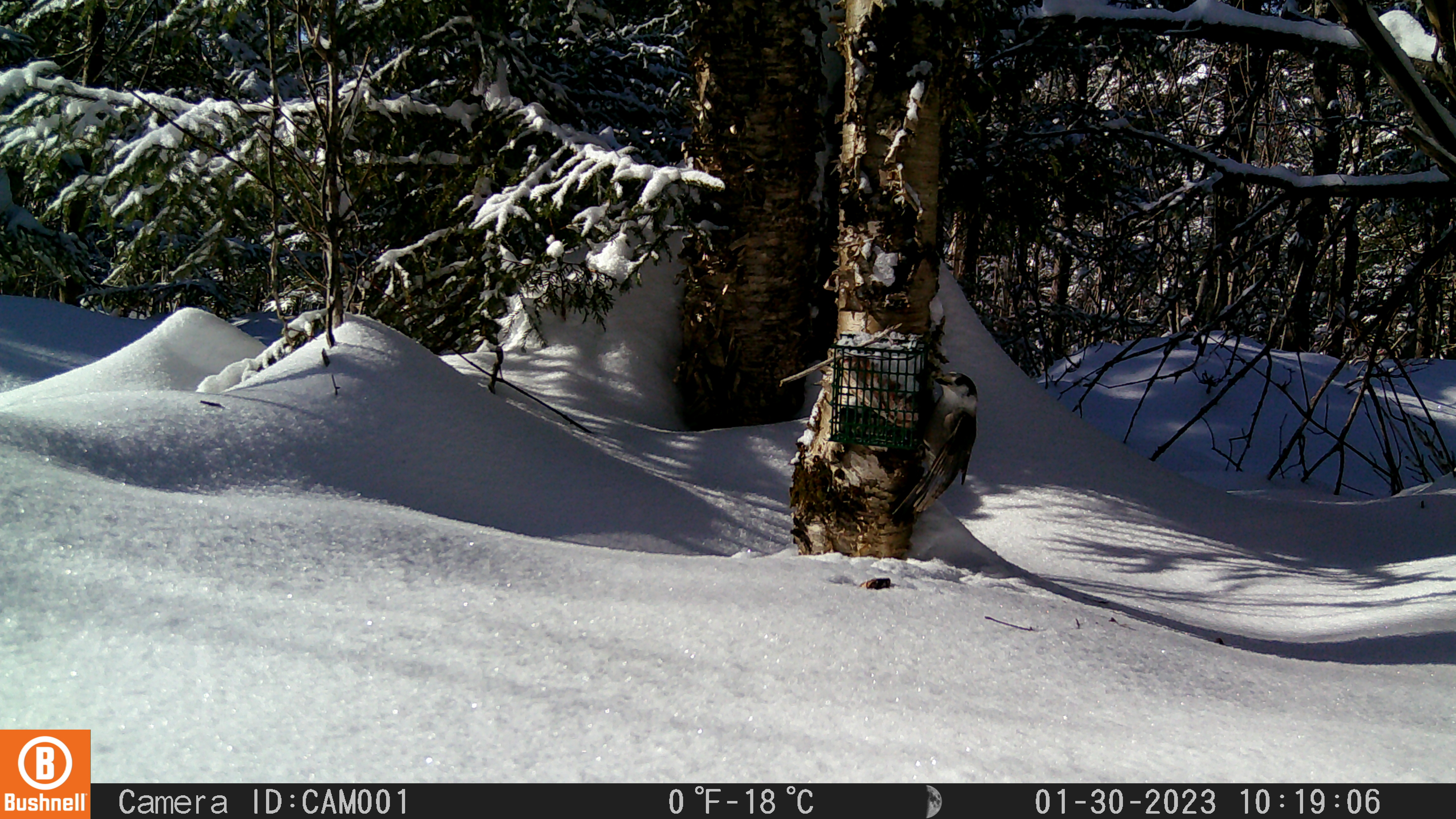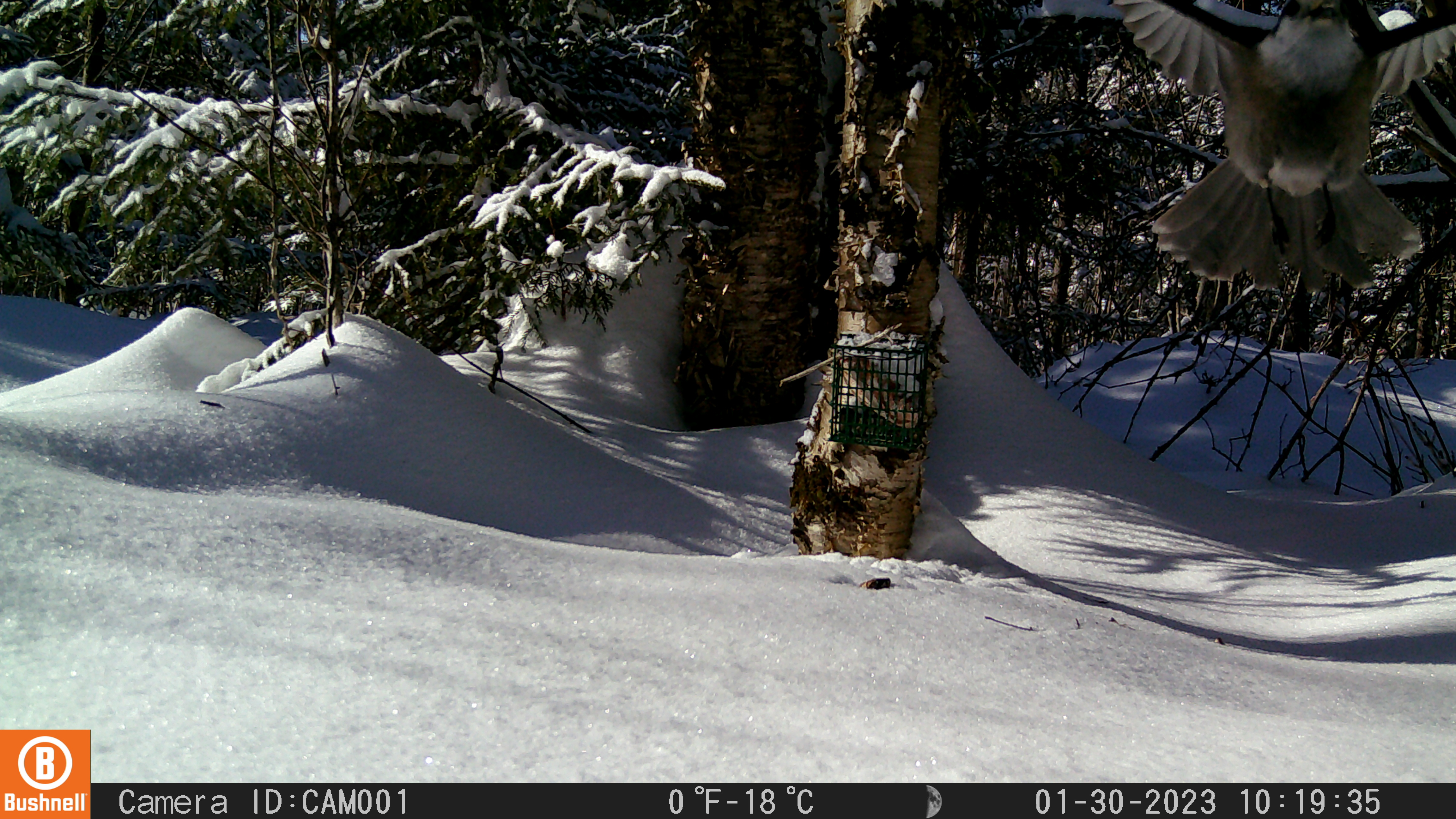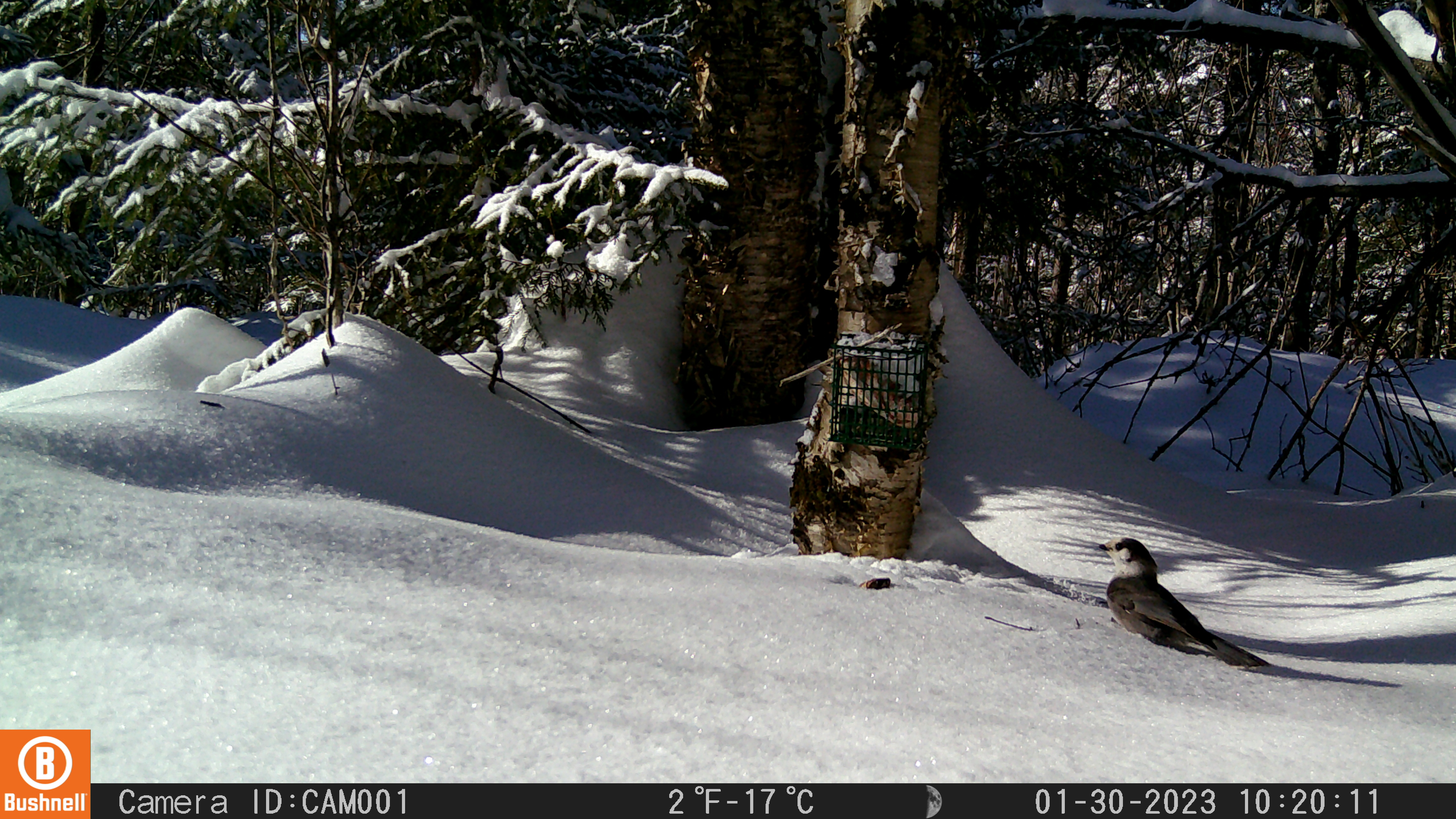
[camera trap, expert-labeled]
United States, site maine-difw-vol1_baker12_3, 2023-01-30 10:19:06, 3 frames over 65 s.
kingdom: Animalia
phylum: Chordata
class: Aves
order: Passeriformes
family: Corvidae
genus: Perisoreus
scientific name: Perisoreus canadensis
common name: canada jay